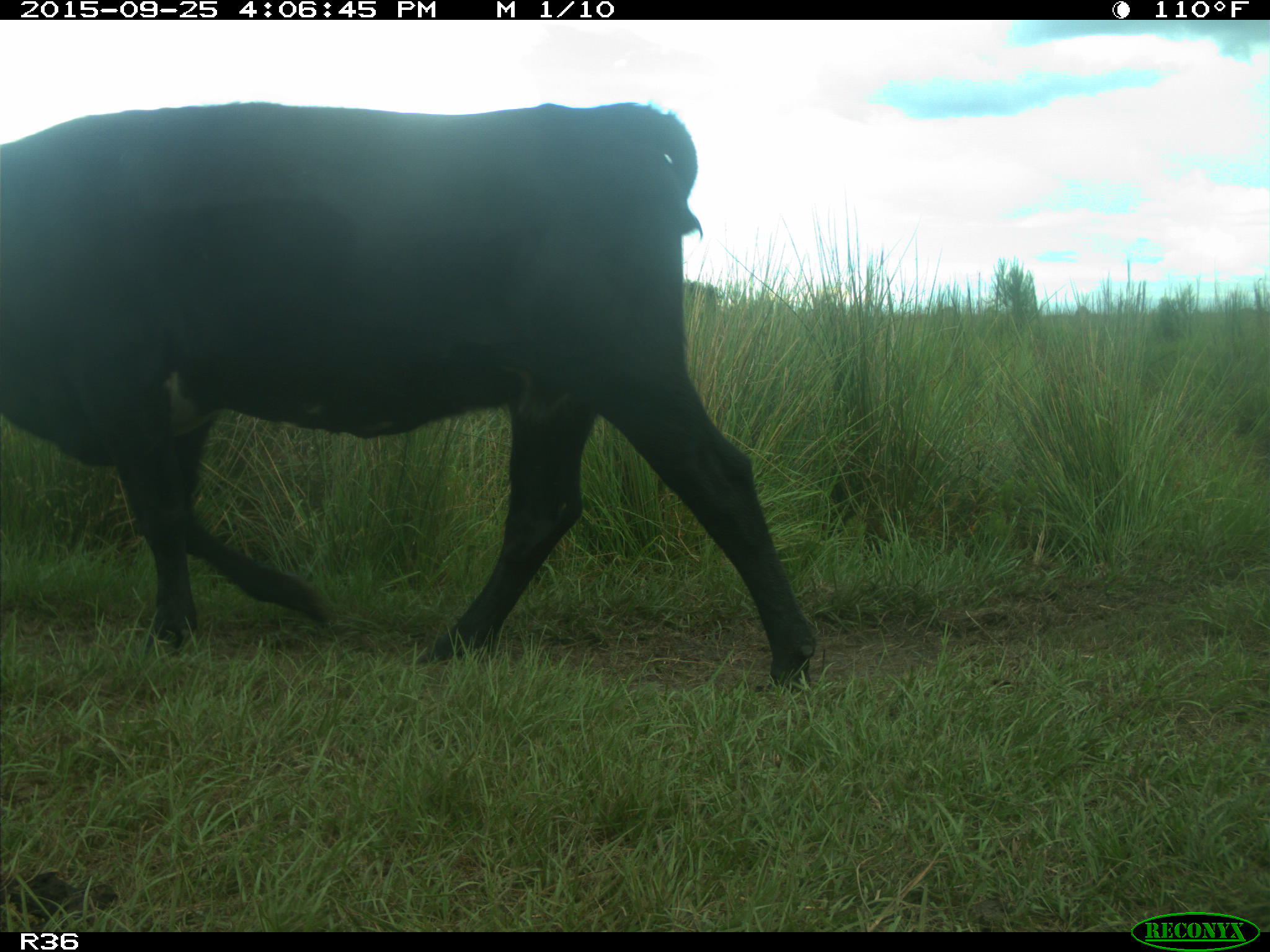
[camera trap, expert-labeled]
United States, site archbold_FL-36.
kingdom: Animalia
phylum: Chordata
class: Mammalia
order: Artiodactyla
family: Bovidae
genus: Bos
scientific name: Bos taurus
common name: domestic cow